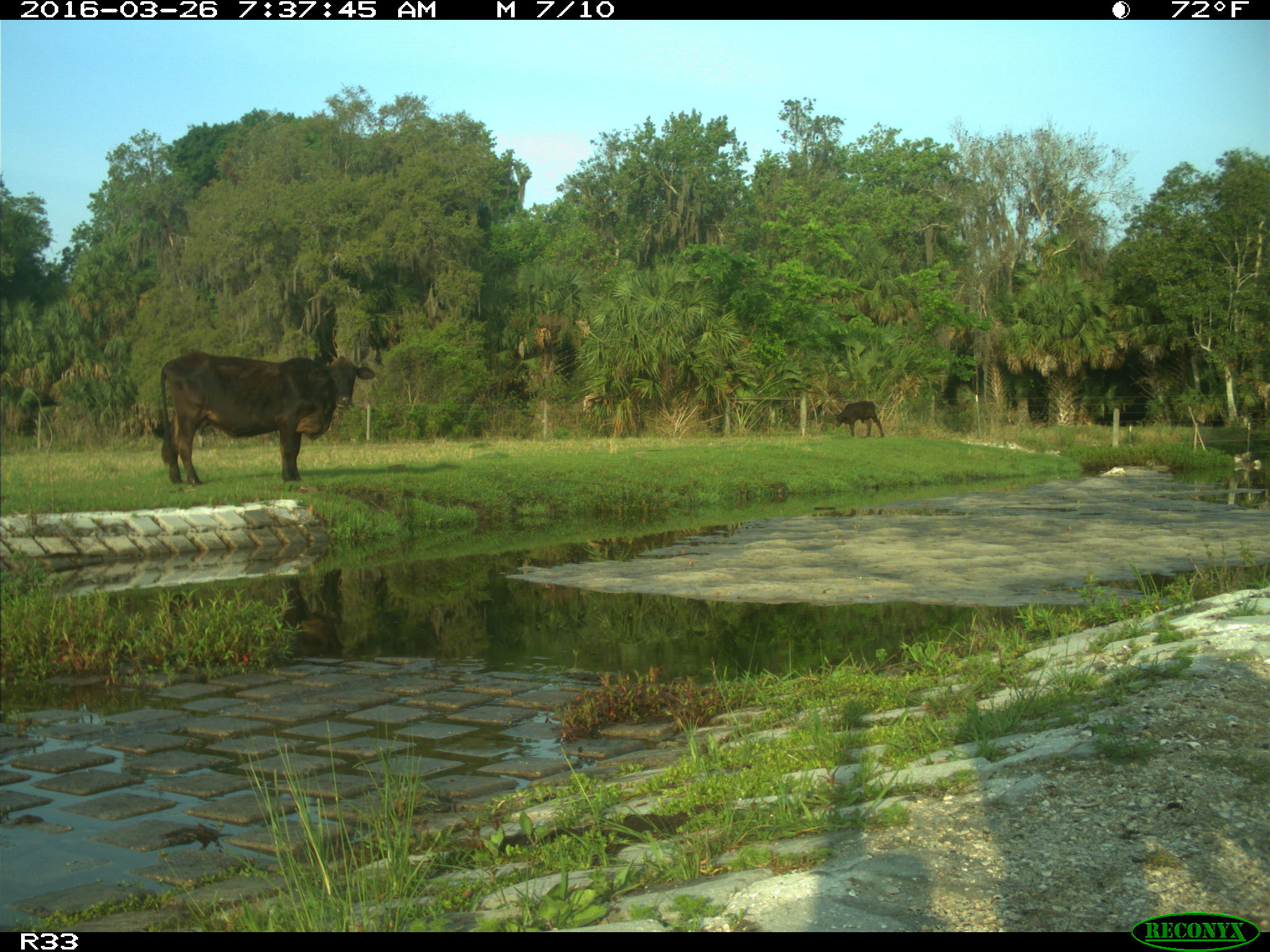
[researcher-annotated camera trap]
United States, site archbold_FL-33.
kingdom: Animalia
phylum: Chordata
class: Mammalia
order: Artiodactyla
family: Bovidae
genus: Bos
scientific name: Bos taurus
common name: domestic cow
Bos taurus (domestic cow).